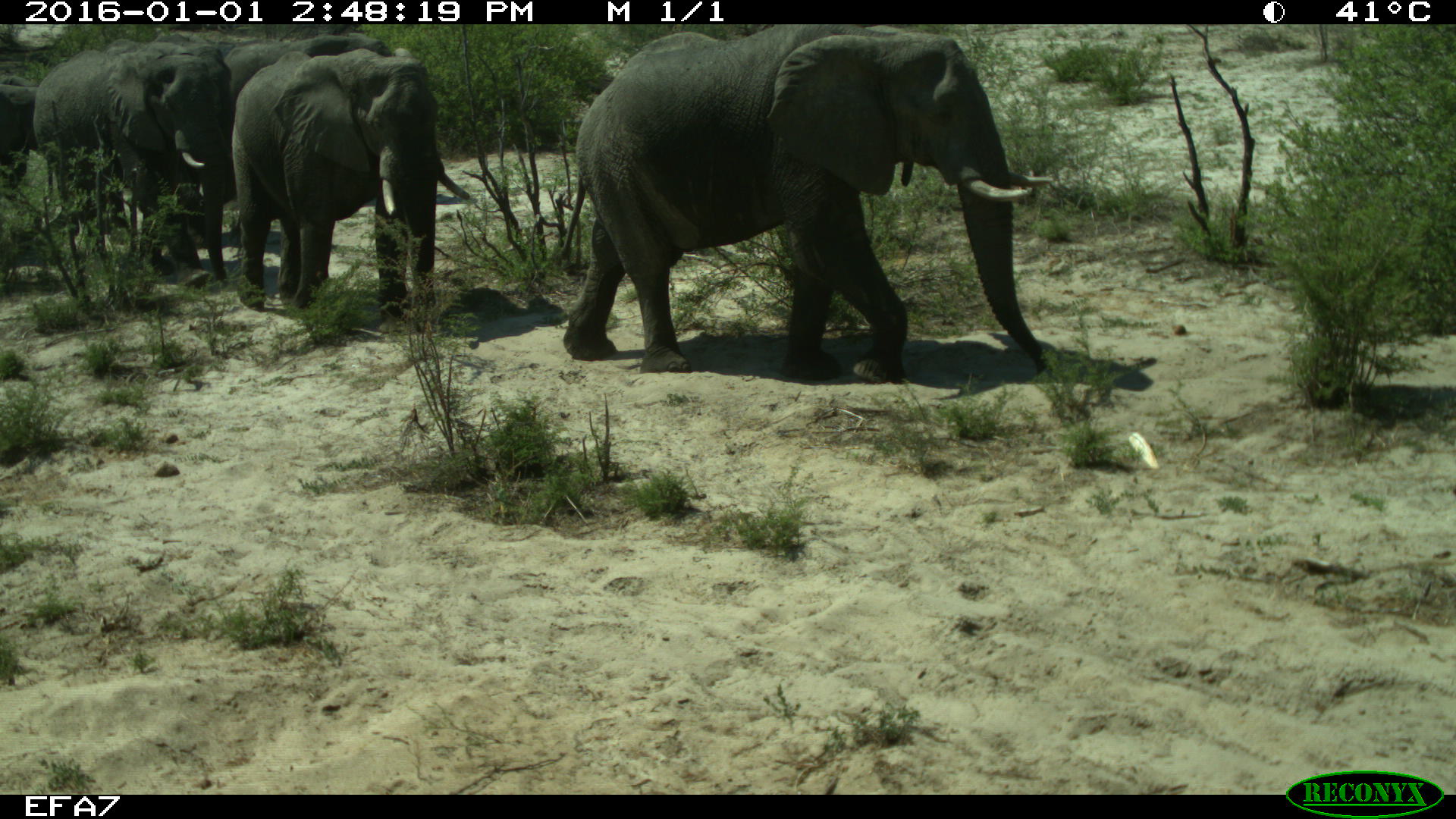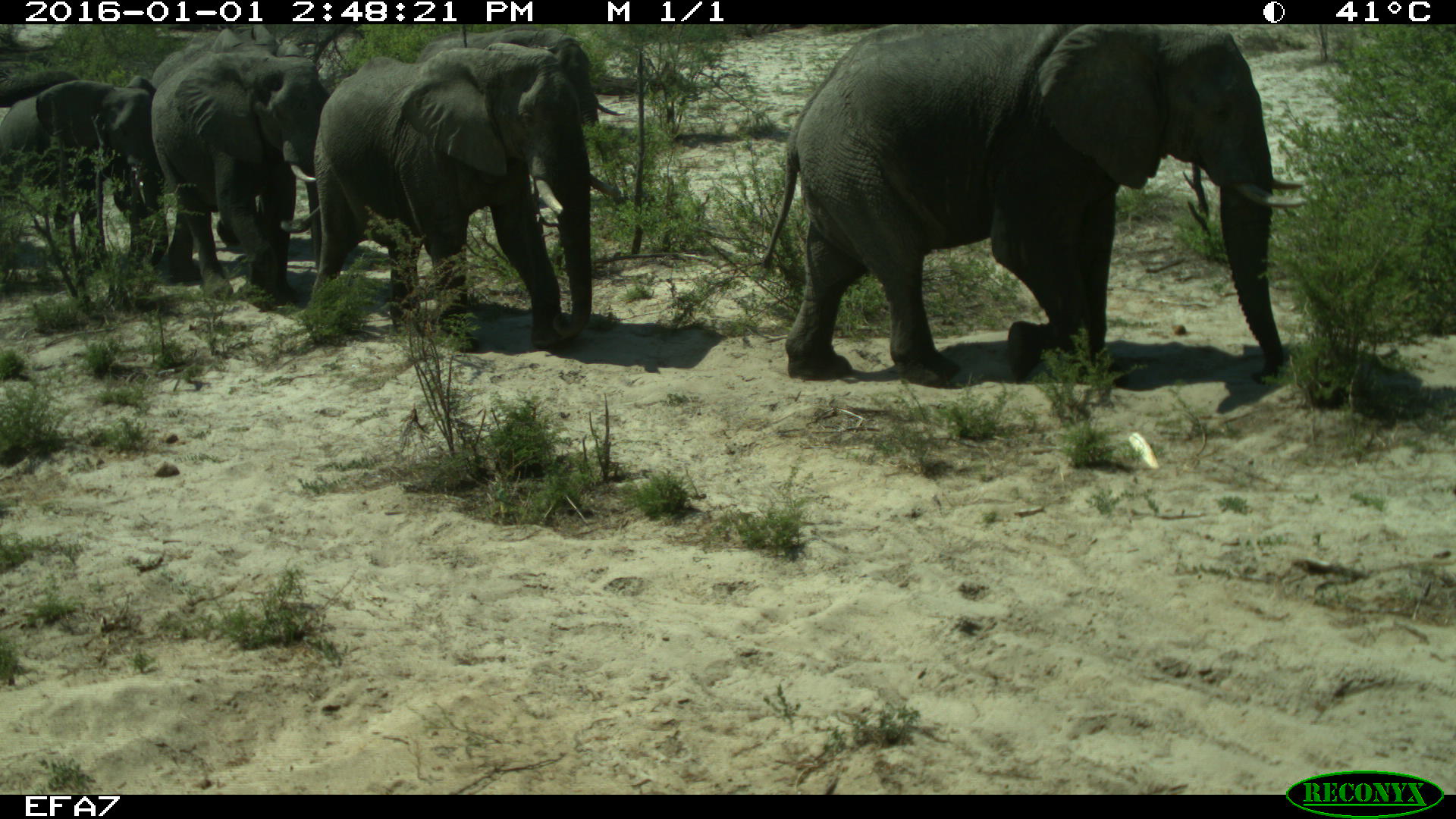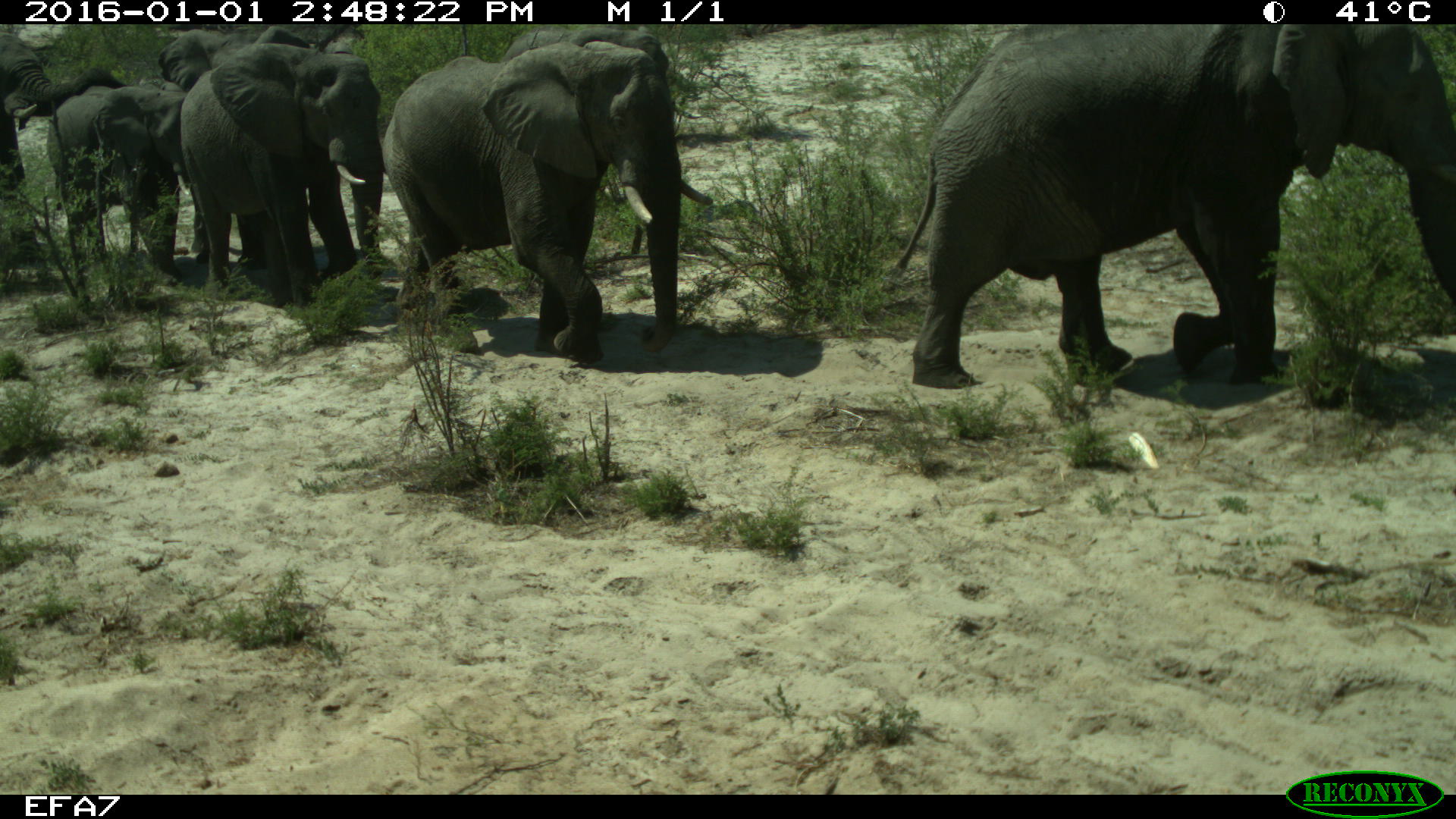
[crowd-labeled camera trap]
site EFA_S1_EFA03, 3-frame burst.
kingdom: Animalia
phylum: Chordata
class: Mammalia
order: Proboscidea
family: Elephantidae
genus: Loxodonta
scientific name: Loxodonta africana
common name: african bush elephant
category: elephant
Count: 6.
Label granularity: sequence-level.